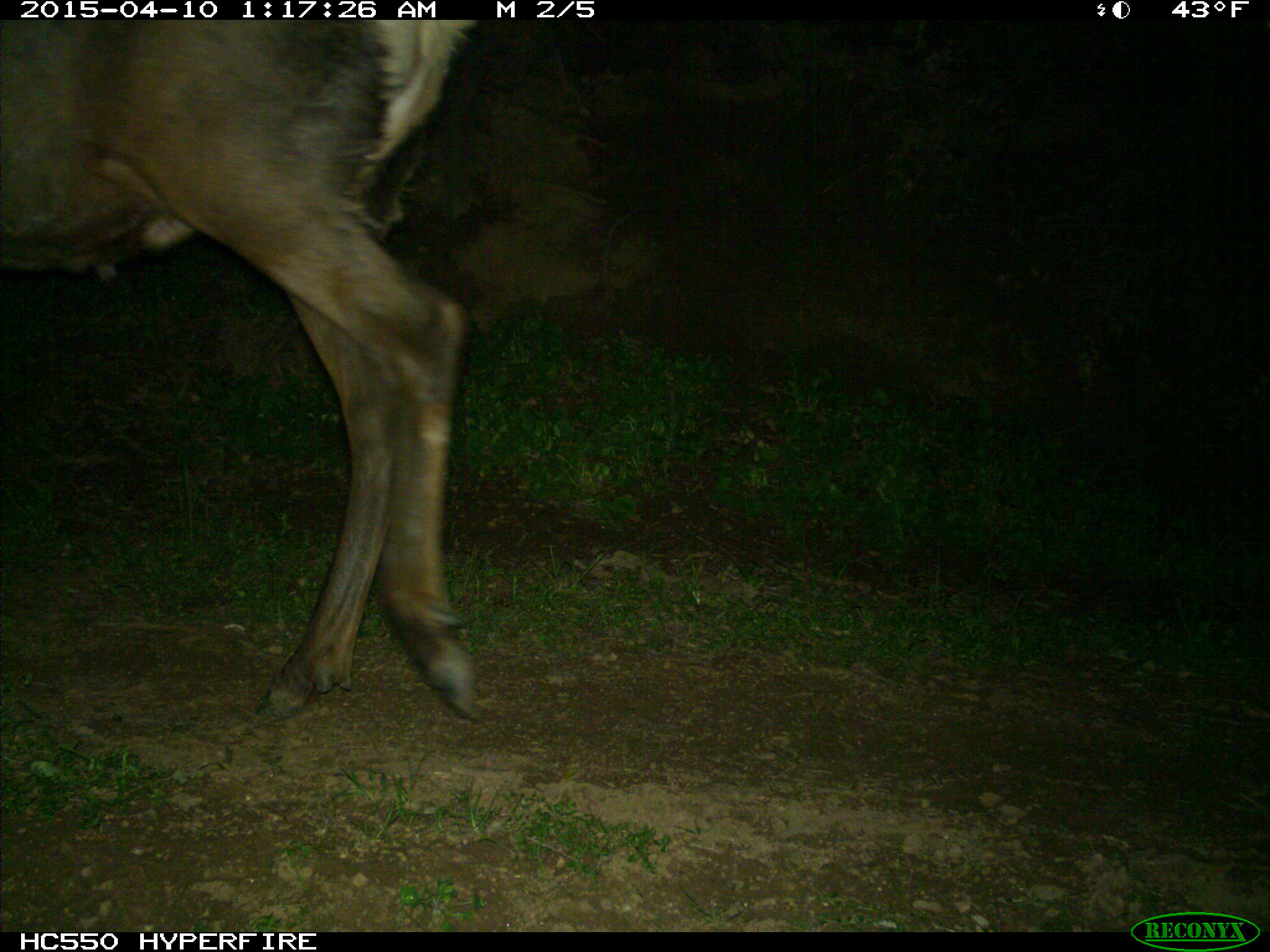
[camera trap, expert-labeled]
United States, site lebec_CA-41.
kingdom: Animalia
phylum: Chordata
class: Mammalia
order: Artiodactyla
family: Cervidae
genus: Cervus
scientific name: Cervus canadensis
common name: elk